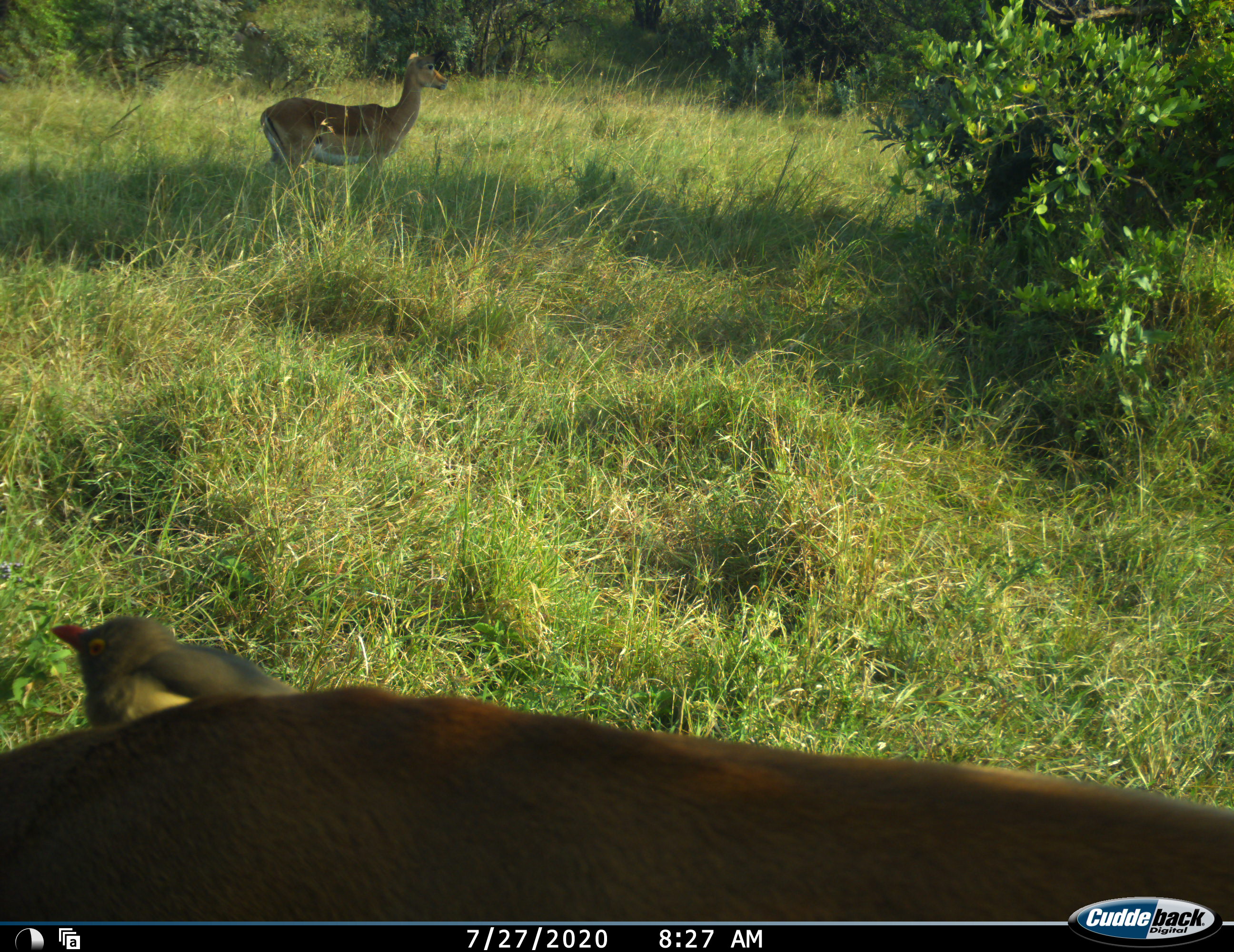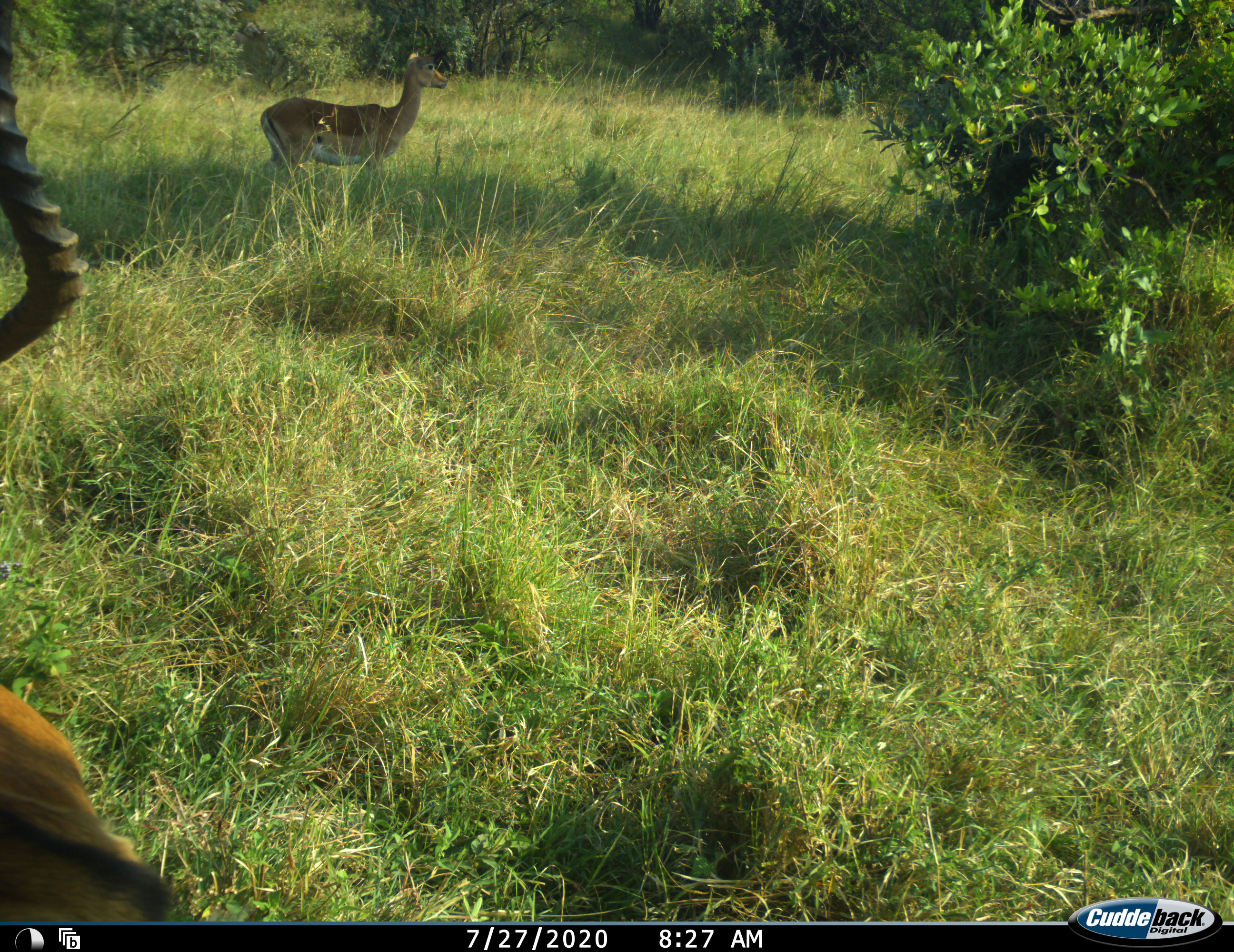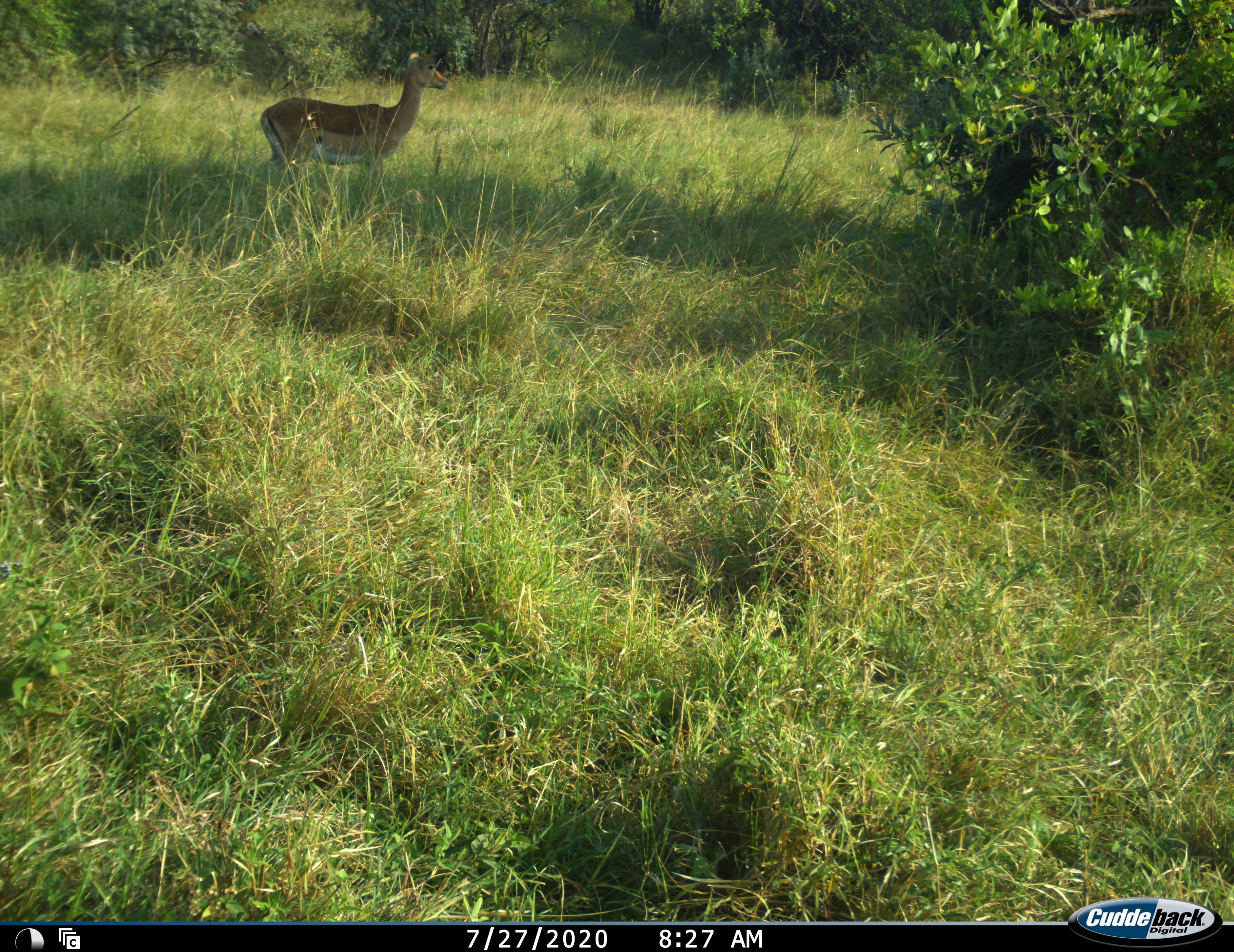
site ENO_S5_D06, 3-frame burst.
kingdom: Animalia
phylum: Chordata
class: Mammalia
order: Artiodactyla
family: Bovidae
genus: Aepyceros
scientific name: Aepyceros melampus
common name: impala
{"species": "impala (Aepyceros melampus)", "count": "2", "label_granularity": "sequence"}